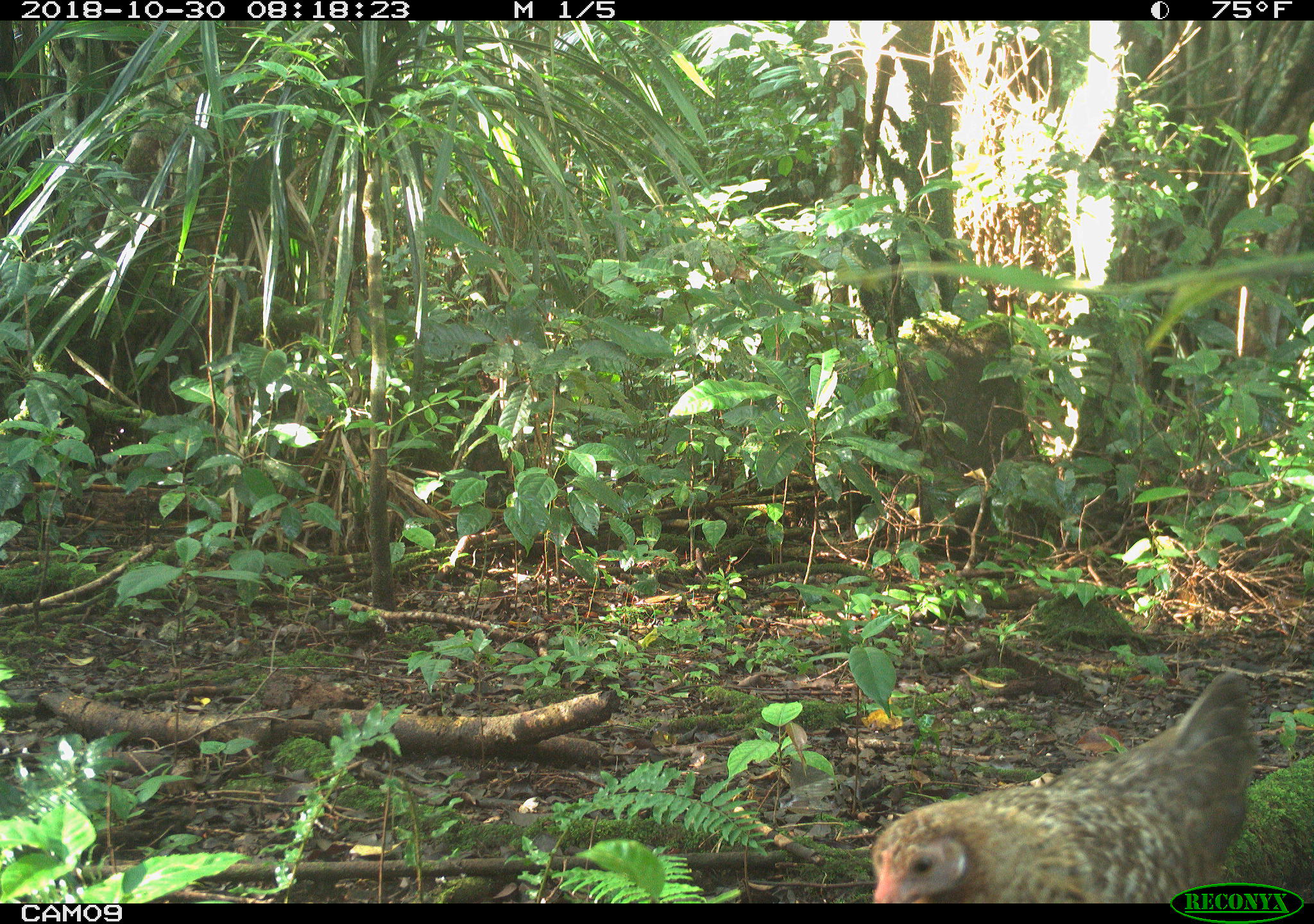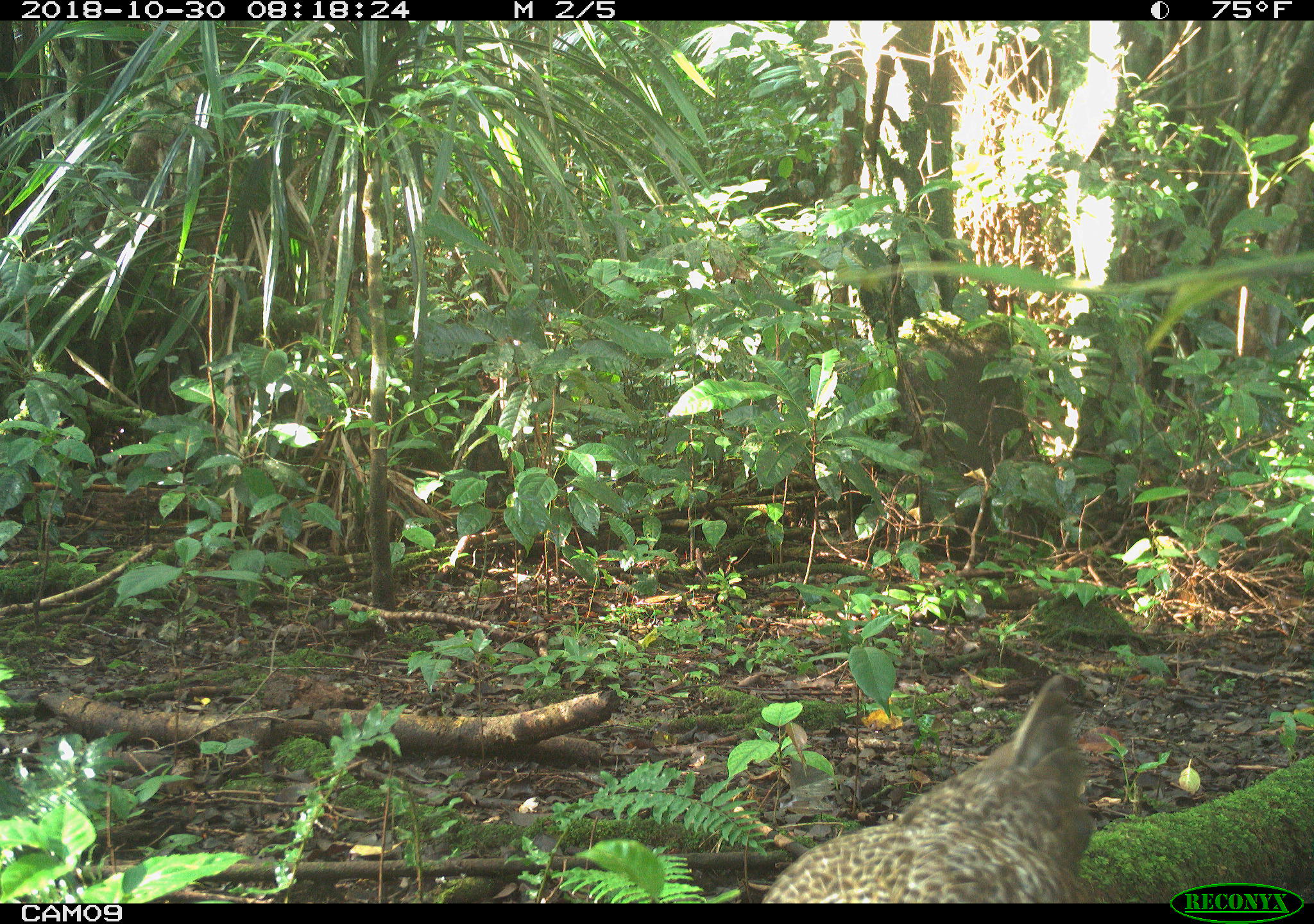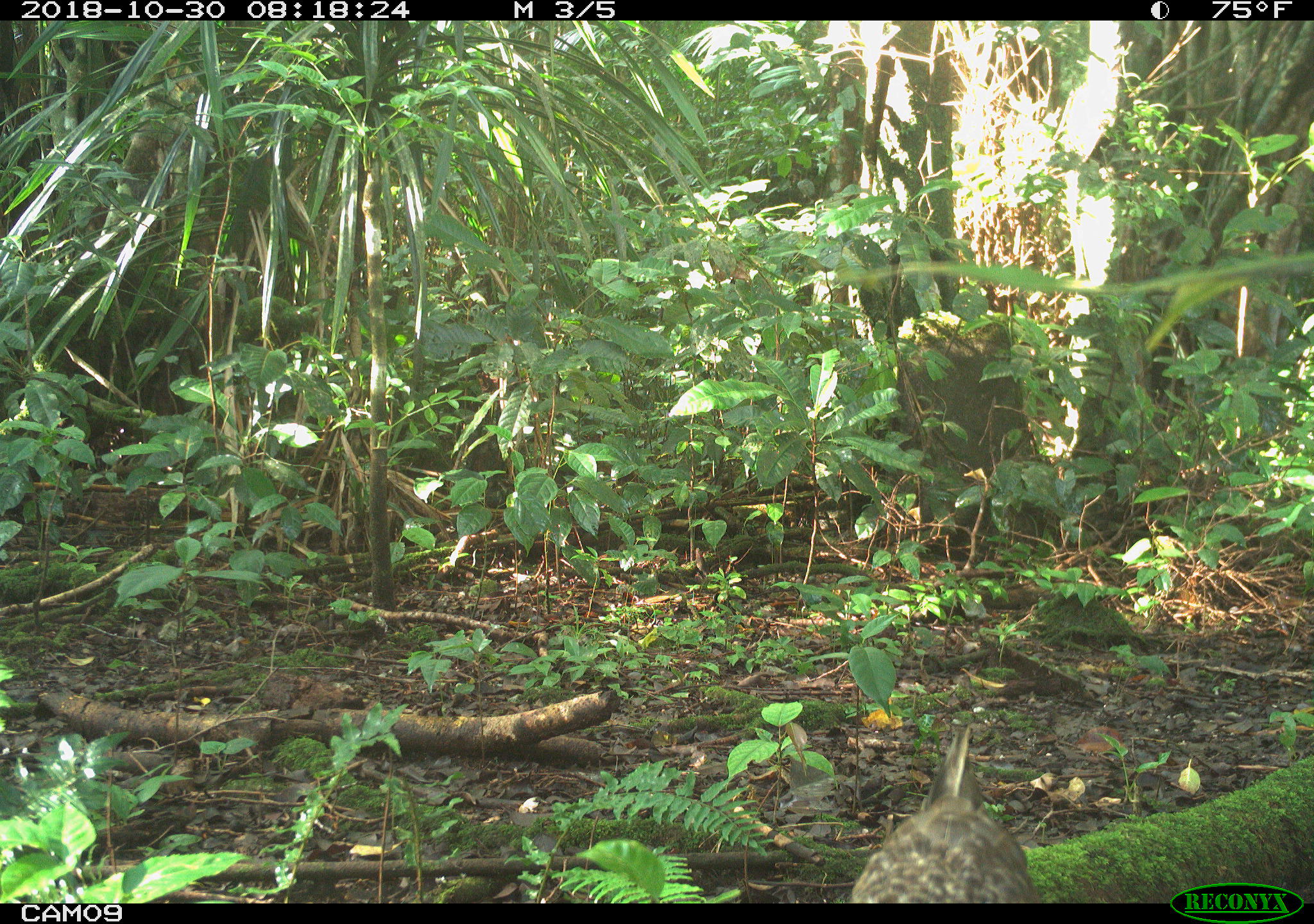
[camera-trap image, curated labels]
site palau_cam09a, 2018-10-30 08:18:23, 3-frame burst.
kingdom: Animalia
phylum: Chordata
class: Aves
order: Galliformes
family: Phasianidae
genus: Gallus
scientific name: Gallus gallus domesticus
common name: domestic chicken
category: chicken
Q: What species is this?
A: Chicken (domestic chicken) (Gallus gallus domesticus).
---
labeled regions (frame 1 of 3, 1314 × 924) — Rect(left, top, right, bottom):
chicken: Rect(866, 671, 1172, 913)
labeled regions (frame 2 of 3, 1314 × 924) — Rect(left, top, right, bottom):
chicken: Rect(755, 673, 1095, 902)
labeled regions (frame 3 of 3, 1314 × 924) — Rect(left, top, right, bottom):
chicken: Rect(843, 724, 1039, 903)